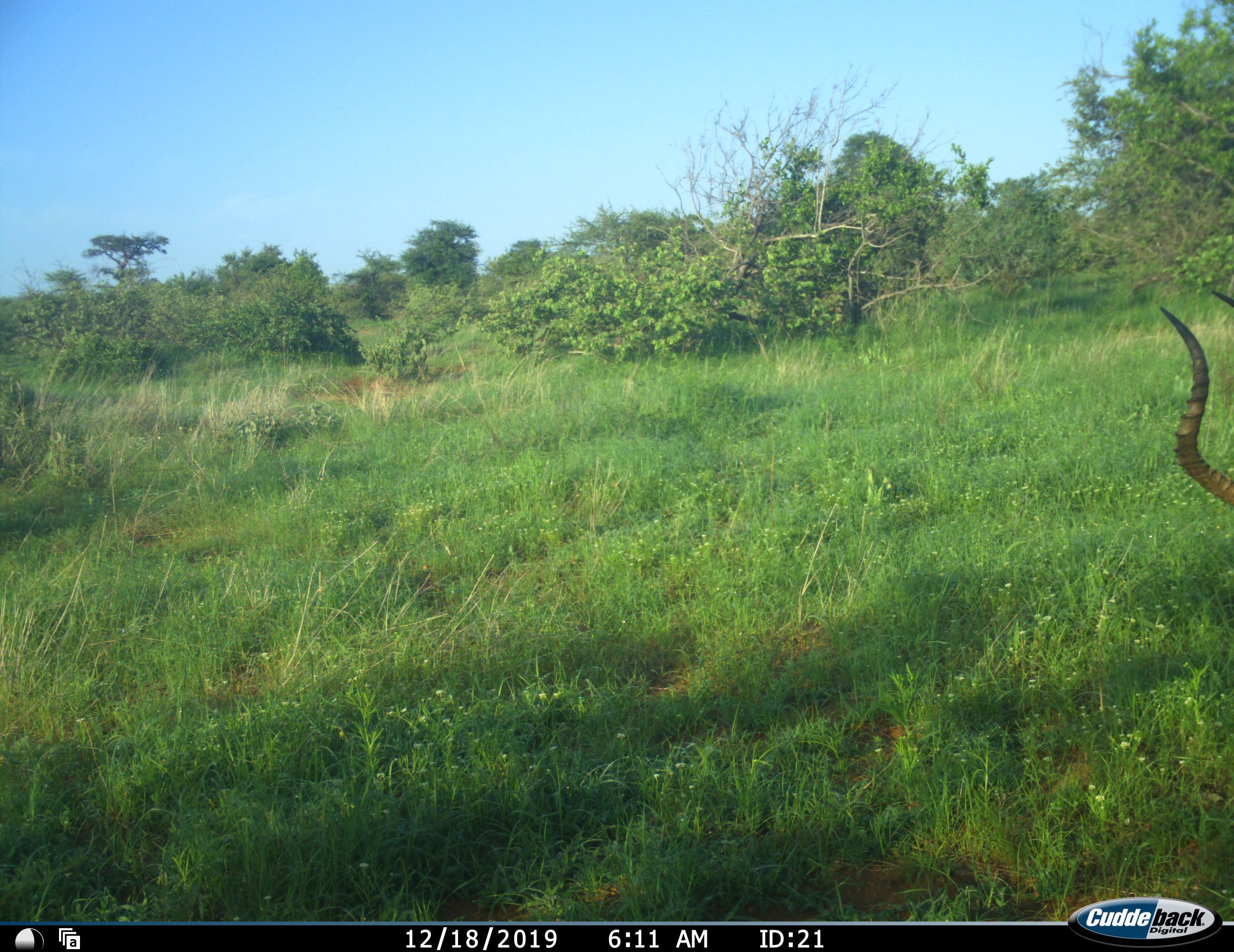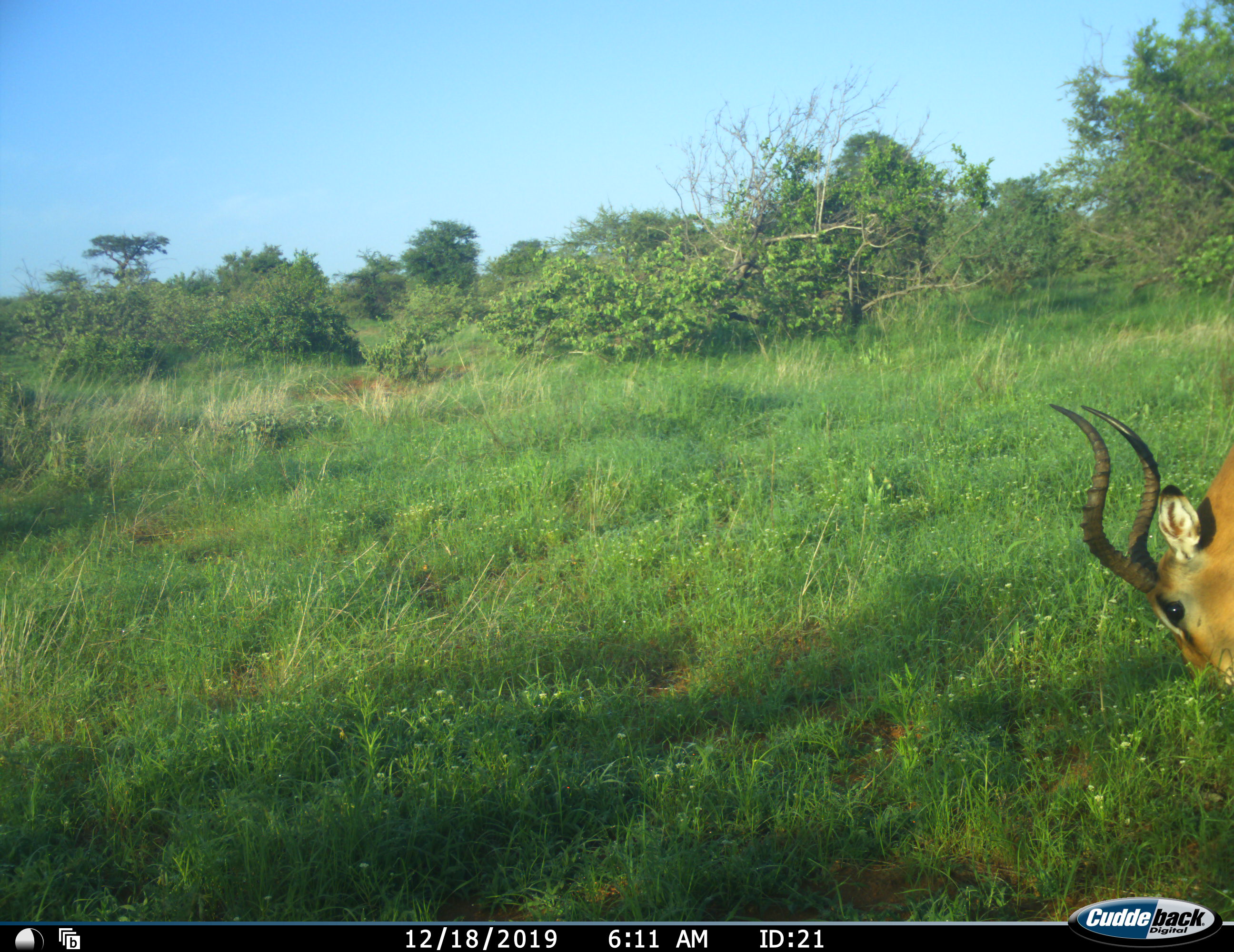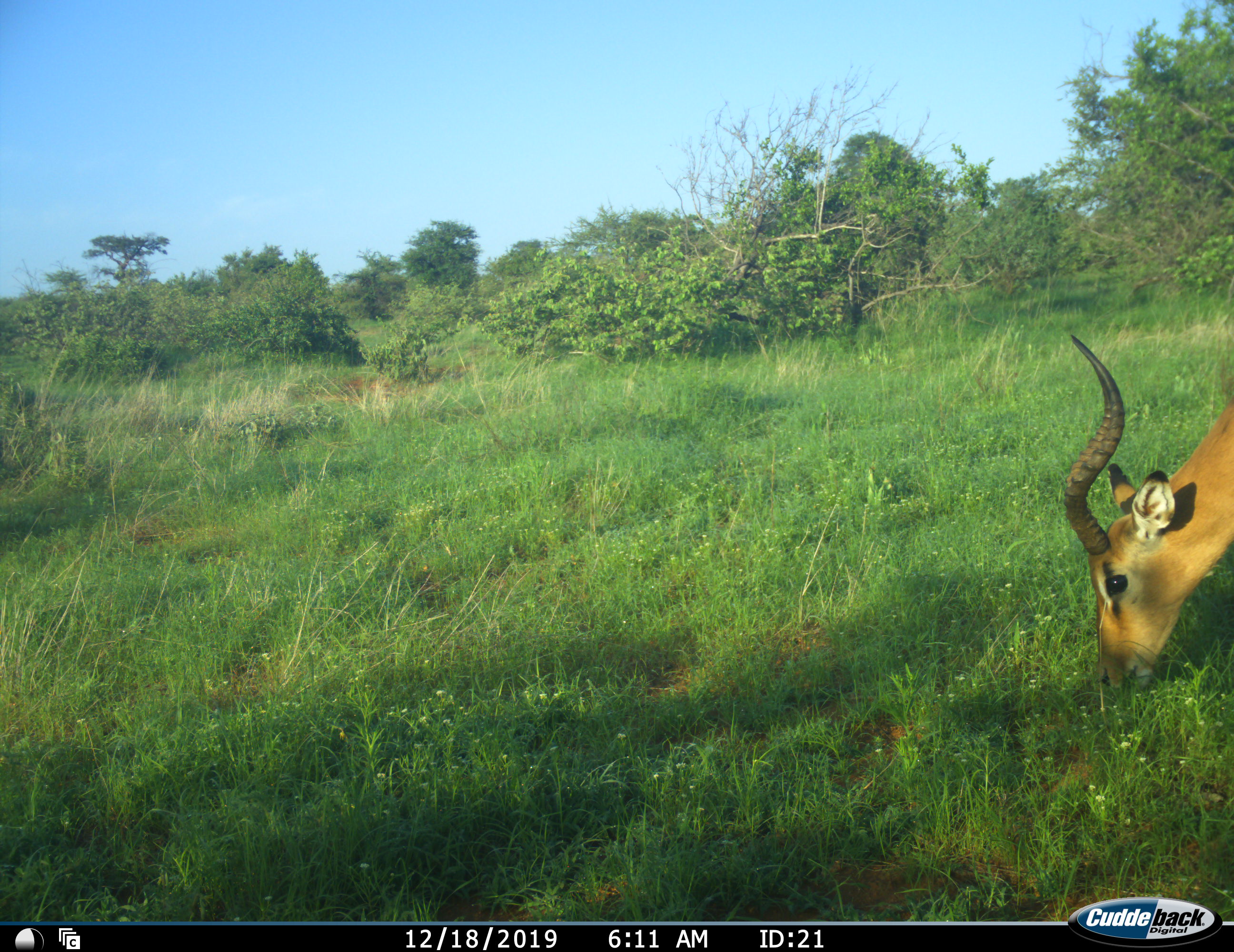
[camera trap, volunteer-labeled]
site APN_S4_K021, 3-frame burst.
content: unidentified animal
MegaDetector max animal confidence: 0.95